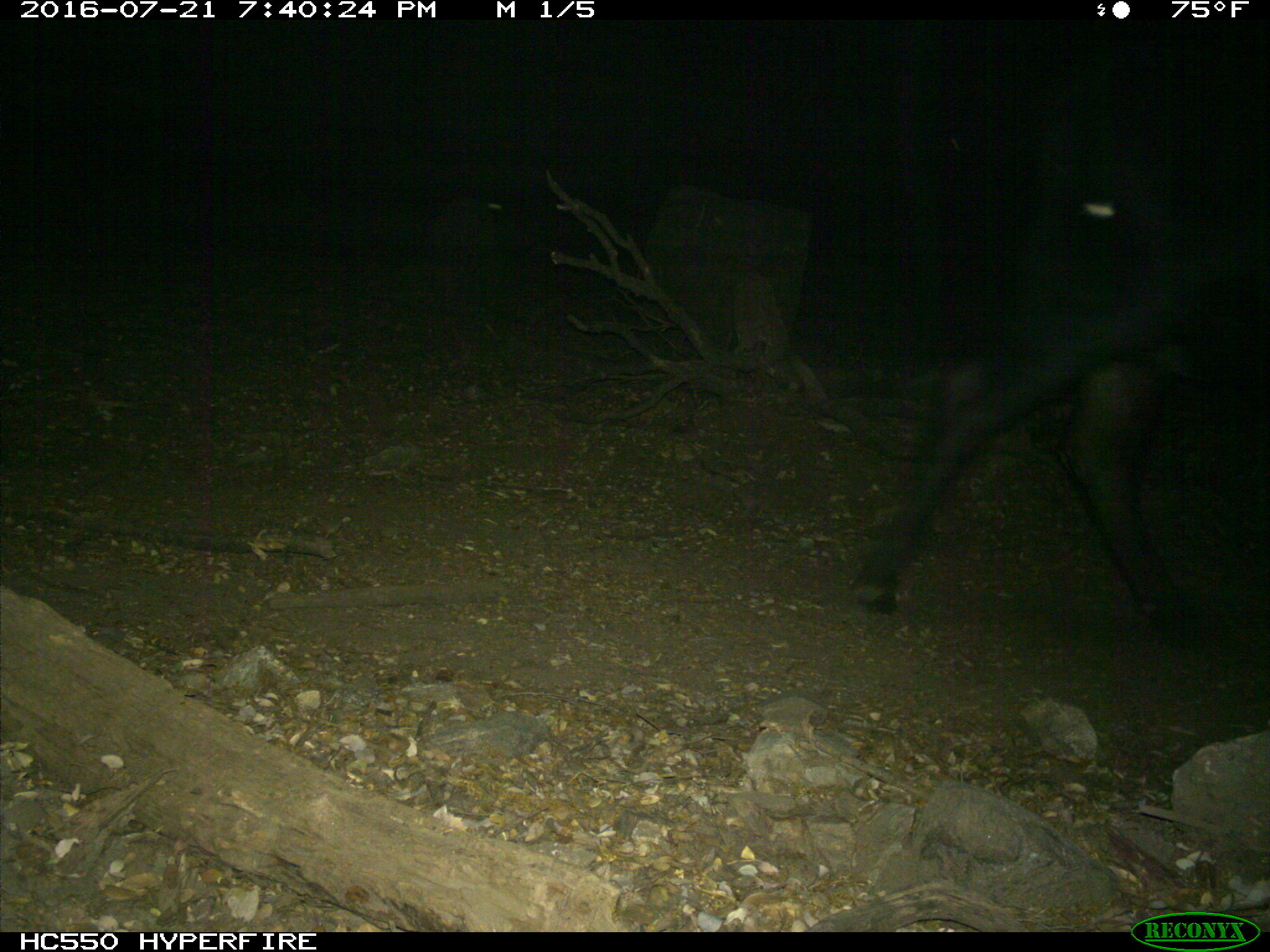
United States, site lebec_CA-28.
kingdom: Animalia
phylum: Chordata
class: Mammalia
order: Artiodactyla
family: Bovidae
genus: Bos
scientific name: Bos taurus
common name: domestic cow